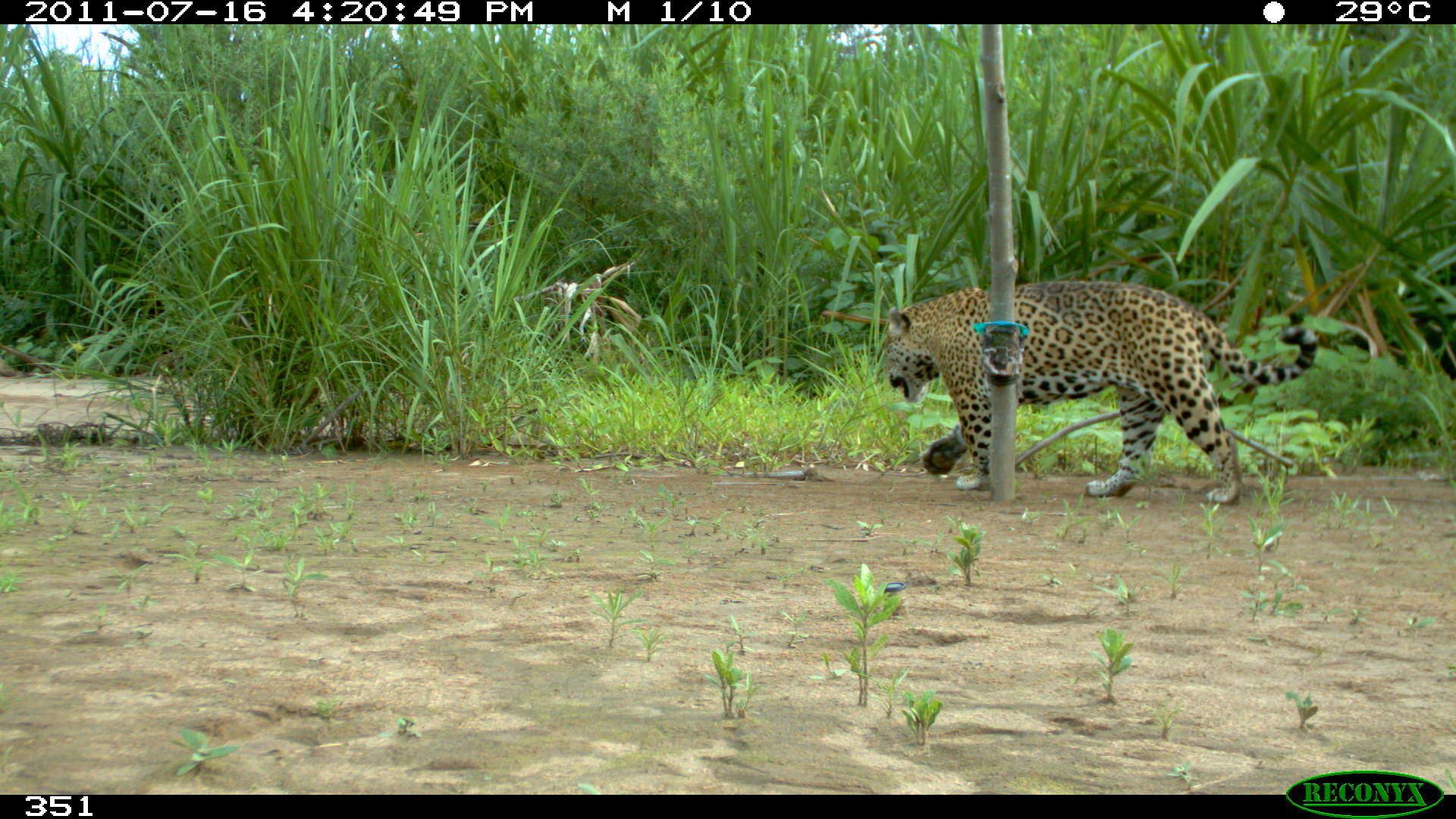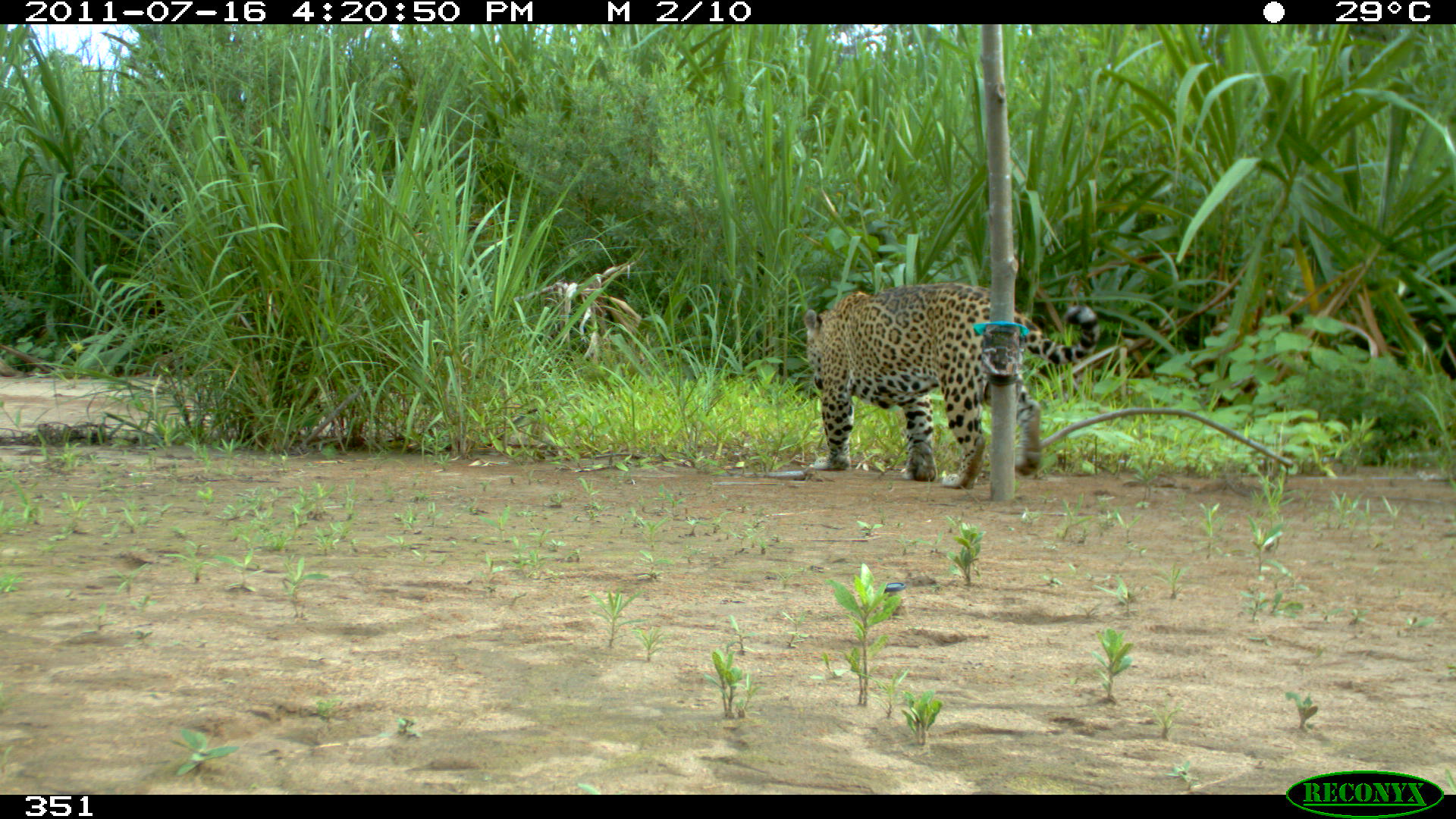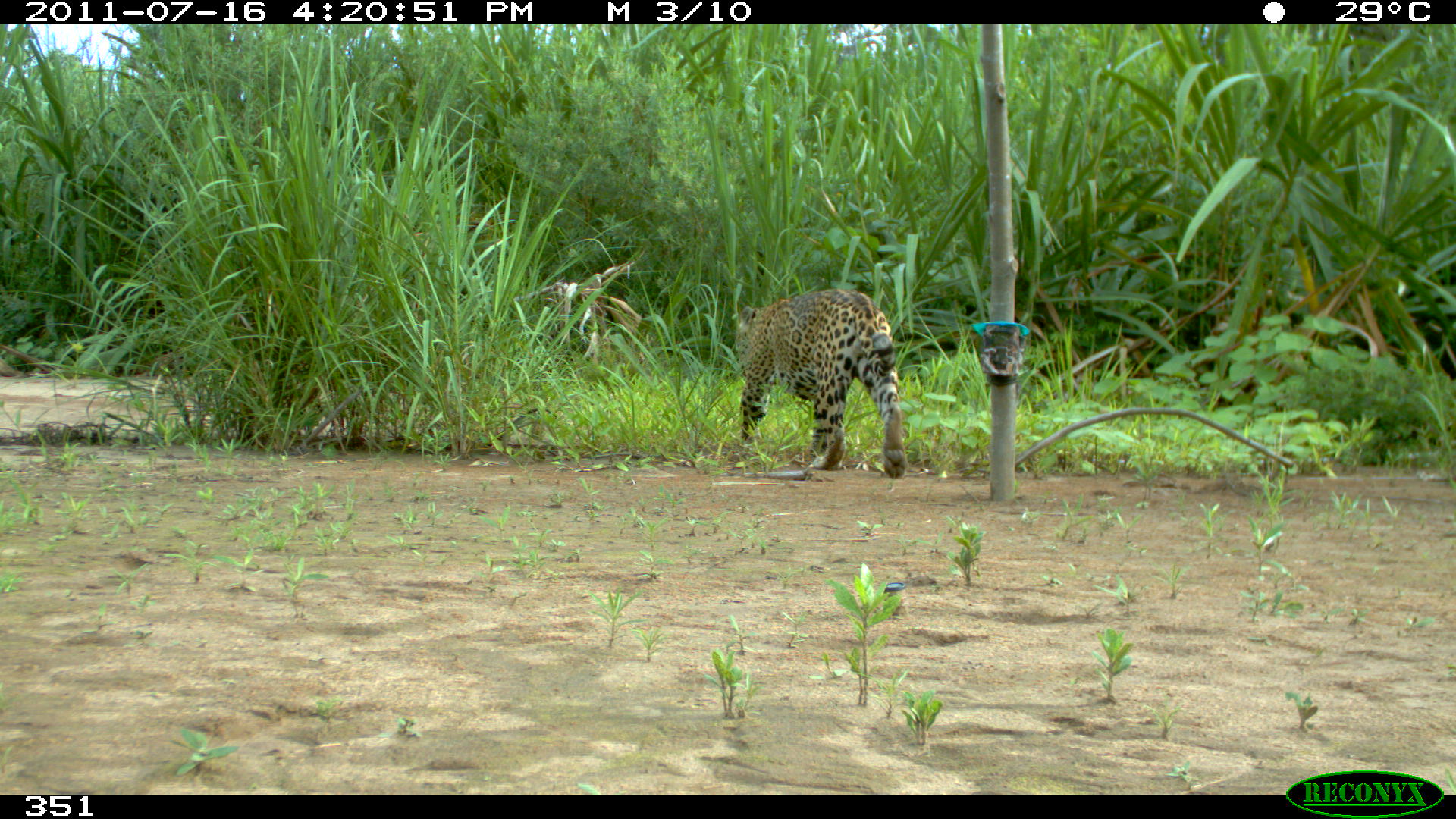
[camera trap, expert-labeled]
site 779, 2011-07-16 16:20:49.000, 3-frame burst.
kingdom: Animalia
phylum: Chordata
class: Mammalia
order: Carnivora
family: Felidae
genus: Panthera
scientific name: Panthera onca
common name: jaguar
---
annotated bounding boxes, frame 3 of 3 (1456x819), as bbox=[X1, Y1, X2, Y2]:
panthera onca: bbox=[736, 288, 907, 479]